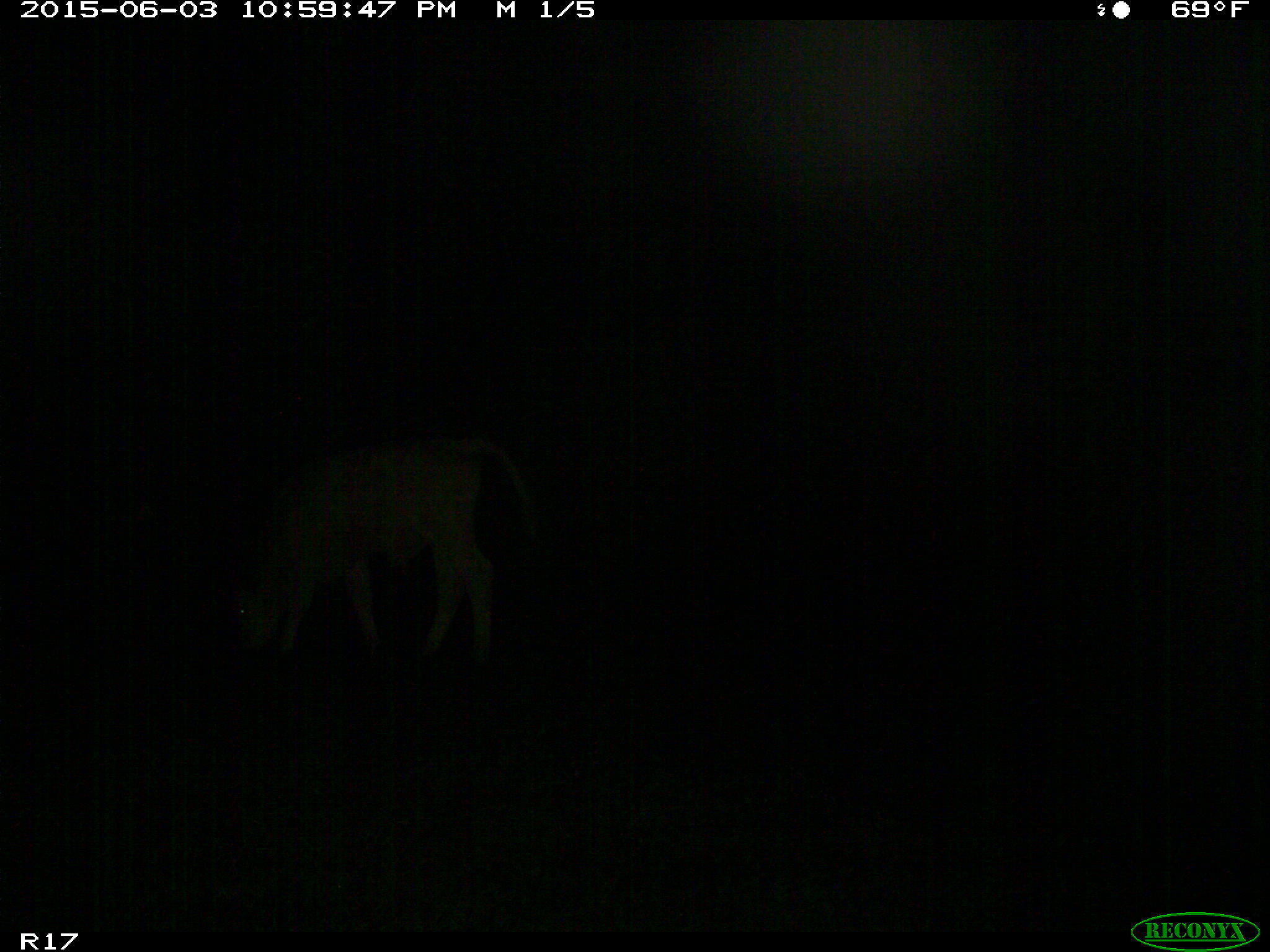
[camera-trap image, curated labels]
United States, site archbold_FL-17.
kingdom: Animalia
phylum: Chordata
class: Mammalia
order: Artiodactyla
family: Bovidae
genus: Bos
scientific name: Bos taurus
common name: domestic cow